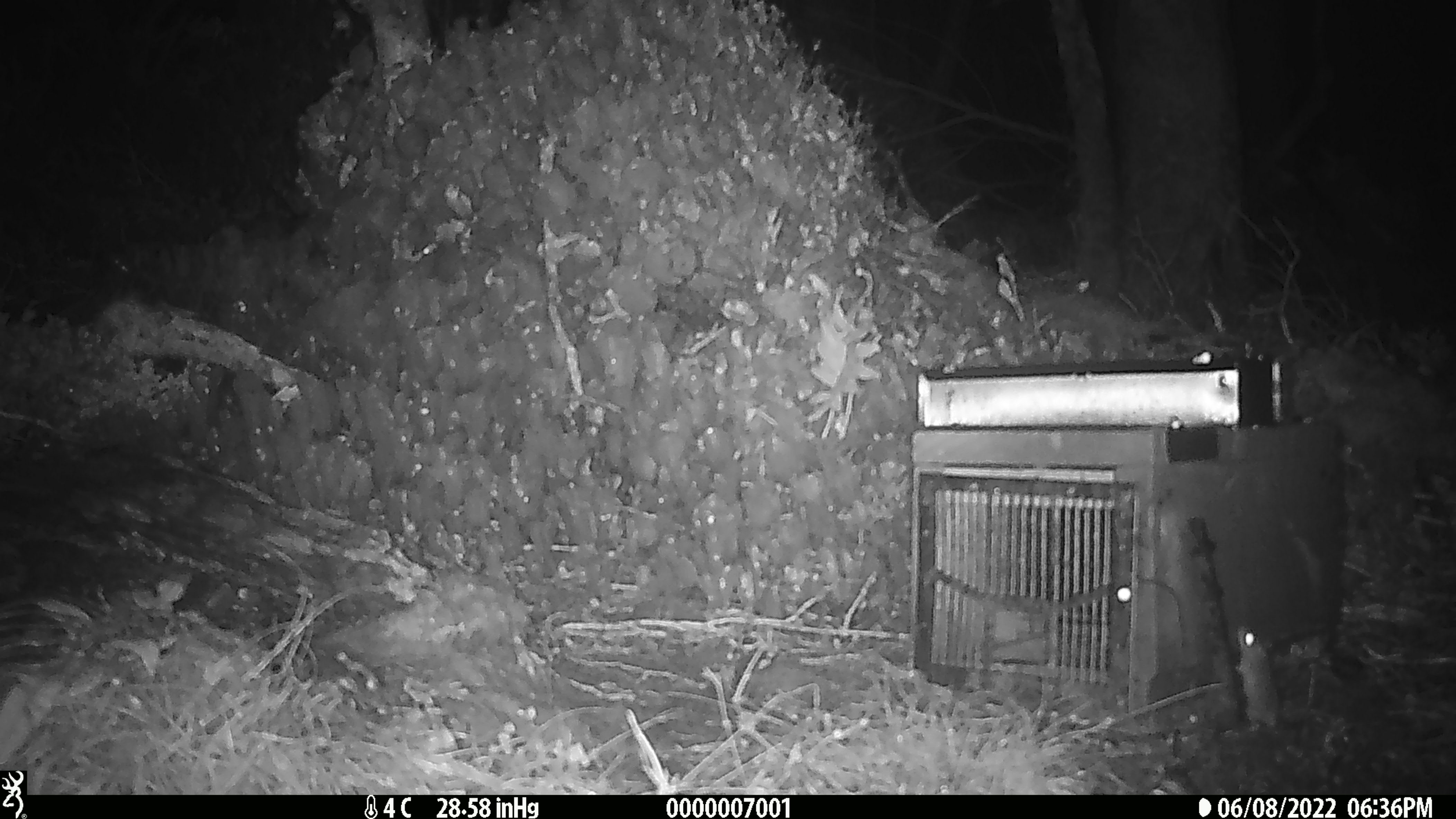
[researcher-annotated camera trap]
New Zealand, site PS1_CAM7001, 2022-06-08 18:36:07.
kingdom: Animalia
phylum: Chordata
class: Mammalia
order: Rodentia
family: Muridae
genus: Mus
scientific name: Mus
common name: mouse